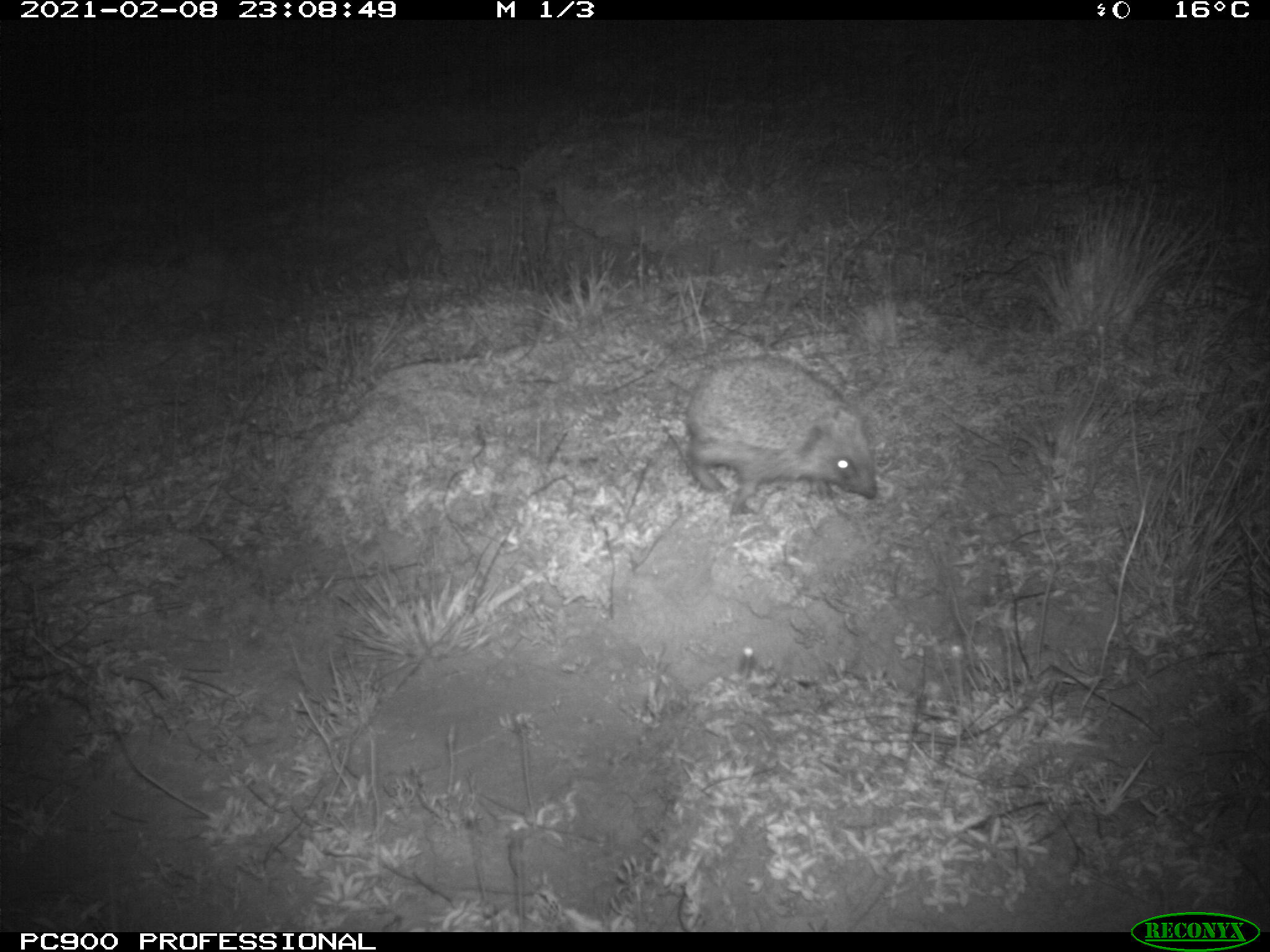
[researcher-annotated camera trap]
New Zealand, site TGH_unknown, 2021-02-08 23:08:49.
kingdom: Animalia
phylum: Chordata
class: Mammalia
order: Eulipotyphla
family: Erinaceidae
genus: Erinaceus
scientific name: Erinaceus europaeus europaeus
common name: european hedgehog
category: hedgehog